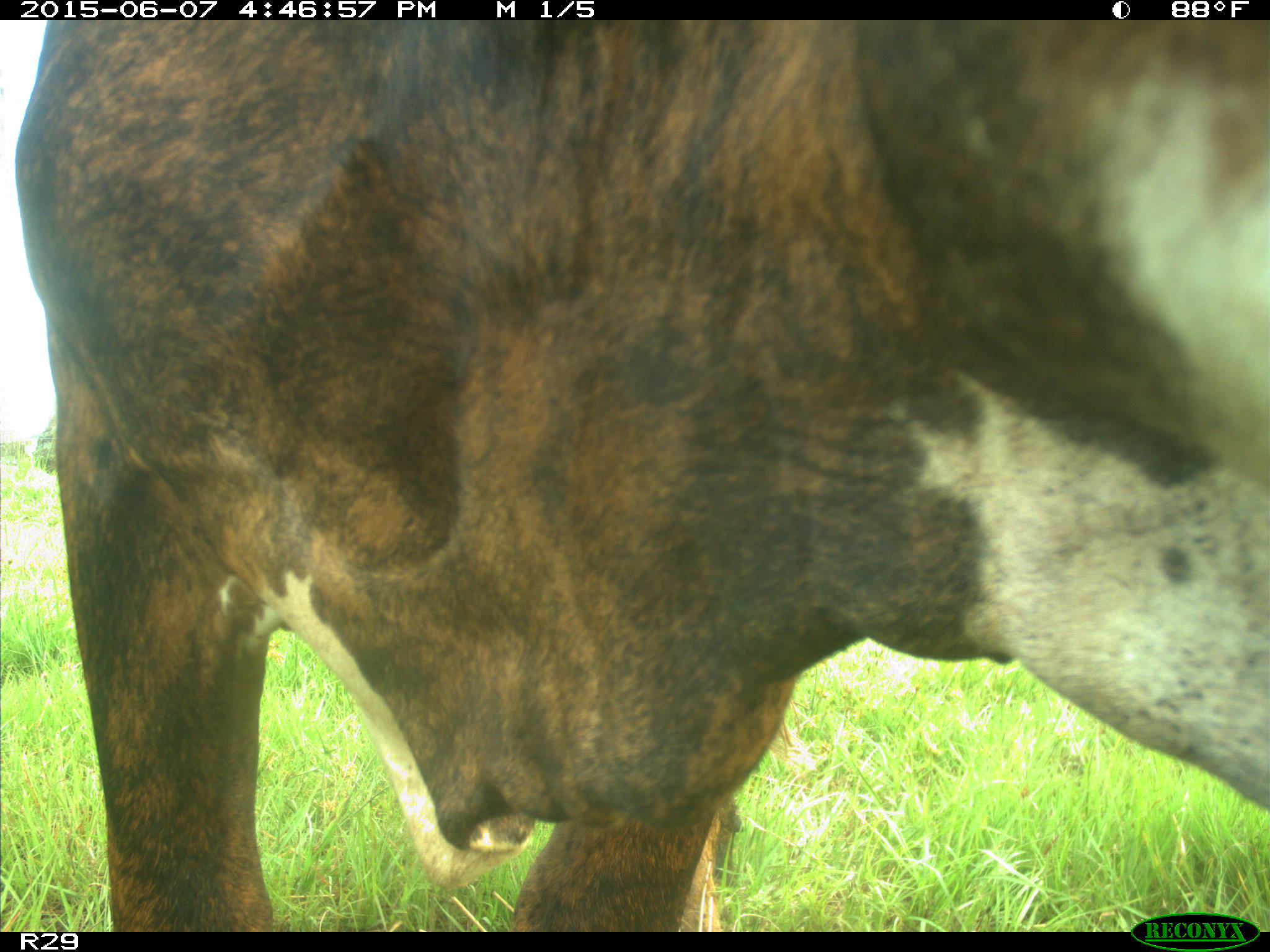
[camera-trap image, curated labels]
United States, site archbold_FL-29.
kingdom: Animalia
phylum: Chordata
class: Mammalia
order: Artiodactyla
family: Bovidae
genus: Bos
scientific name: Bos taurus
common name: domestic cow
Bos taurus (domestic cow).